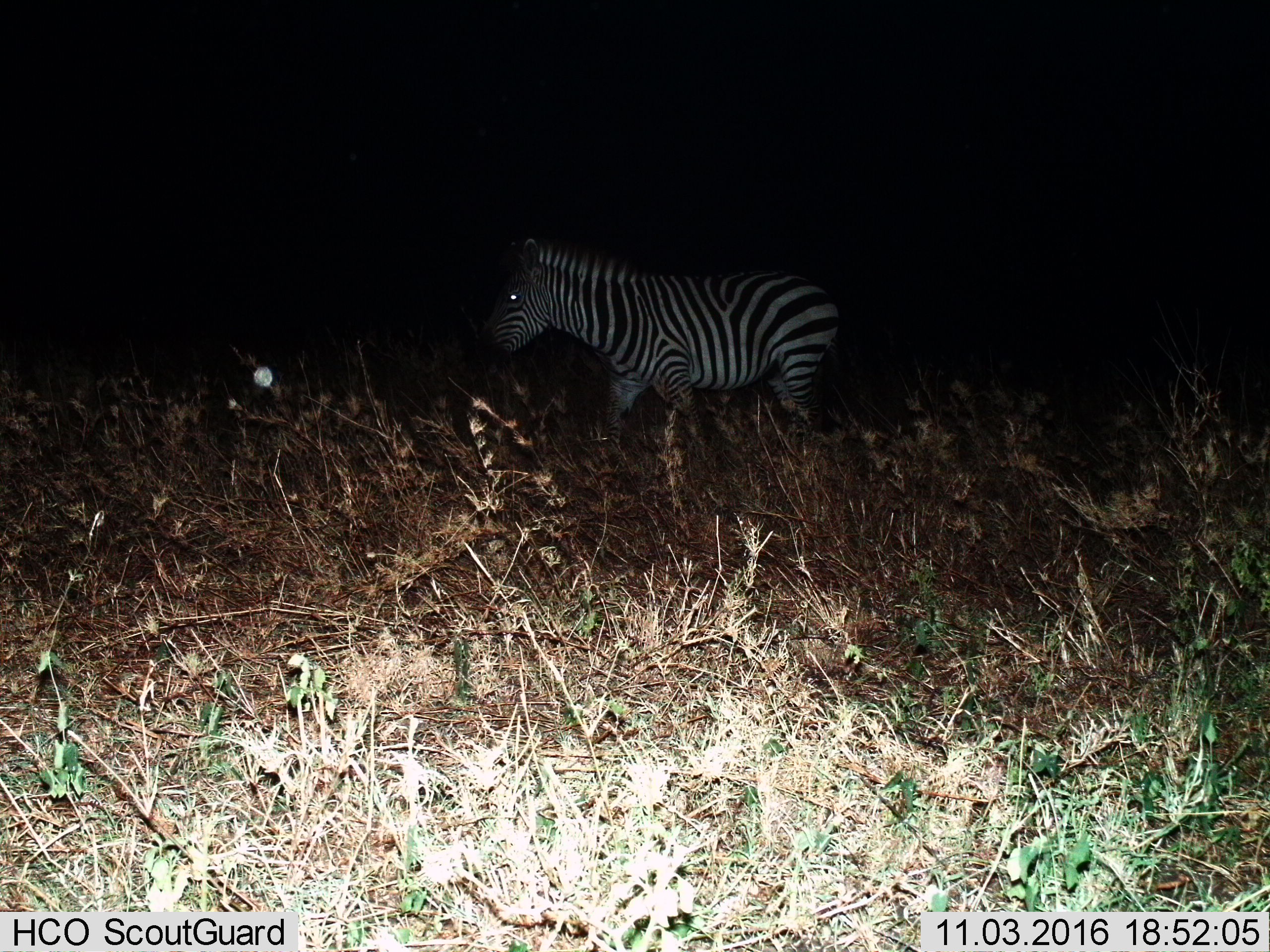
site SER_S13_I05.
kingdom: Animalia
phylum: Chordata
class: Mammalia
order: Perissodactyla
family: Equidae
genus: Equus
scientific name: Equus quagga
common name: plains zebra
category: zebraplains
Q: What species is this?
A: Zebraplains (plains zebra) (Equus quagga).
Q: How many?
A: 1.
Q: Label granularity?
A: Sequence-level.